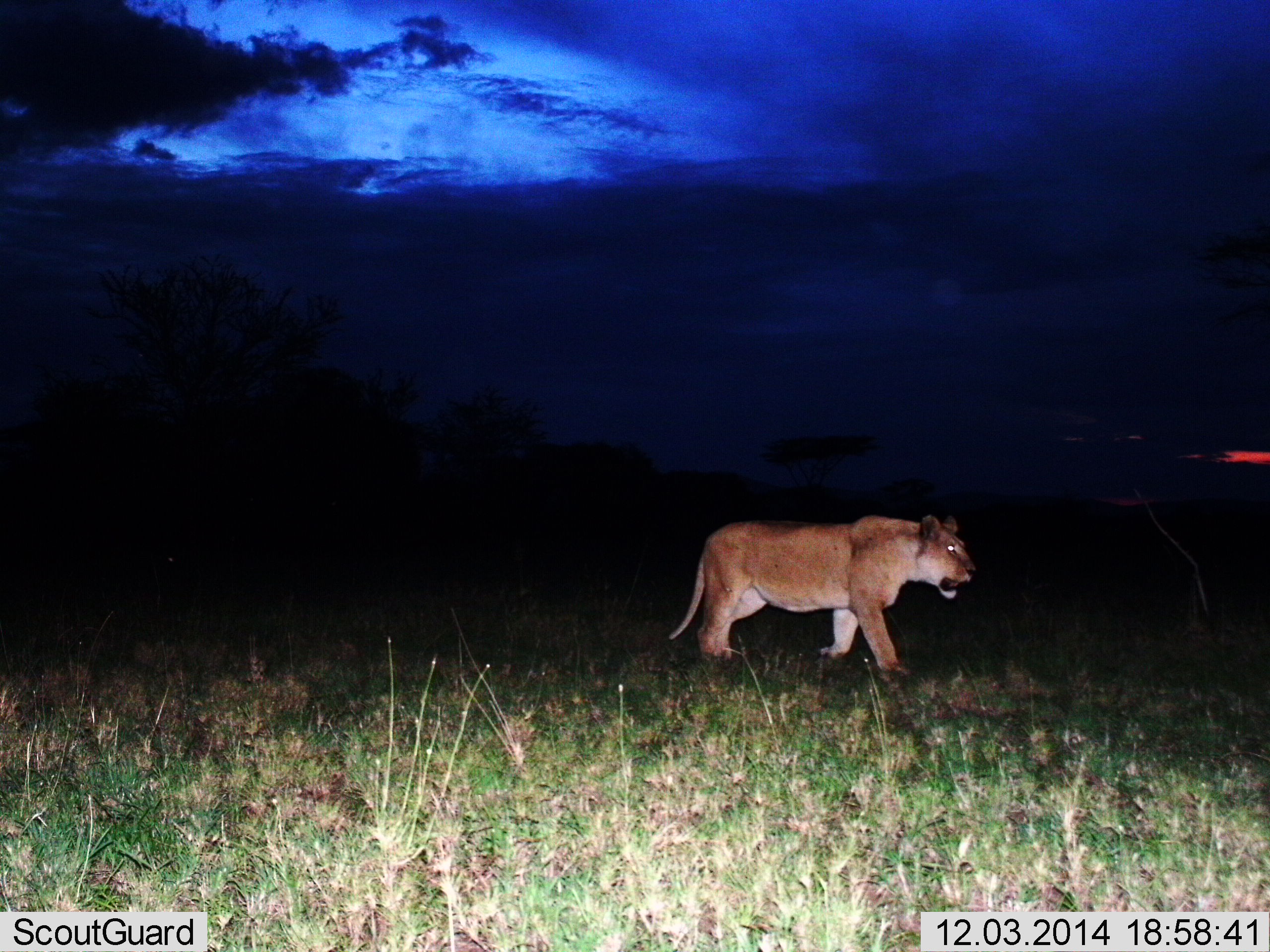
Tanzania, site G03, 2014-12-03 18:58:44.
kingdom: Animalia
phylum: Chordata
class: Mammalia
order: Carnivora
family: Felidae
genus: Panthera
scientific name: Panthera leo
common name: lion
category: lionfemale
Lionfemale (lion) (Panthera leo), count 1. Behavior (volunteer vote fractions): standing 10%, resting 0%, moving 100%, interacting 0%. Young present (vote fraction): 0%. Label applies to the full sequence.